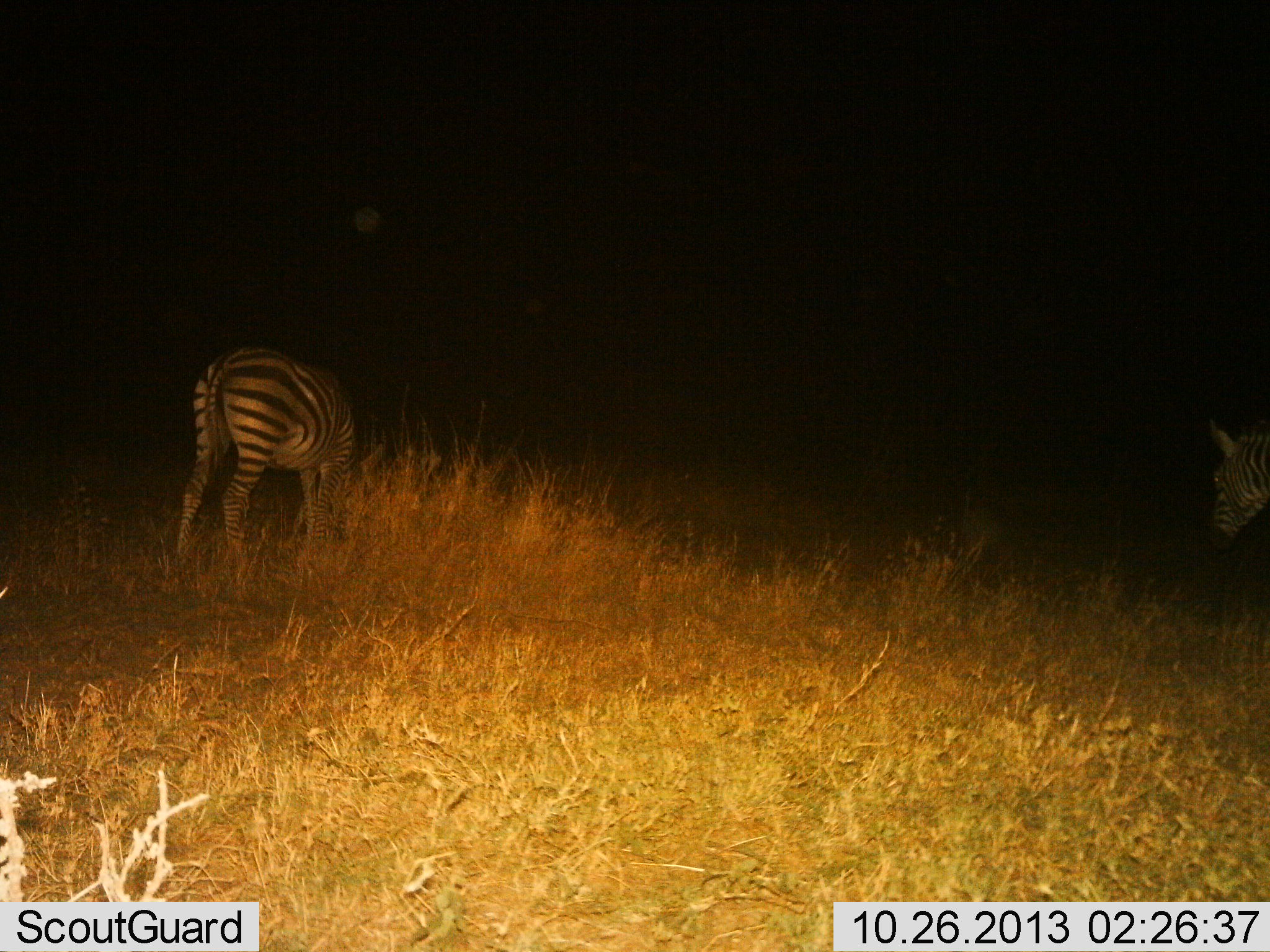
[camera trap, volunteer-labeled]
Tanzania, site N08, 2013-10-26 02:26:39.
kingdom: Animalia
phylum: Chordata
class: Mammalia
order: Perissodactyla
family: Equidae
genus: Equus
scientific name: Equus quagga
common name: plains zebra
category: zebra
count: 2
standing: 90%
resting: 0%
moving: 0%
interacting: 0%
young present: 0%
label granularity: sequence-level